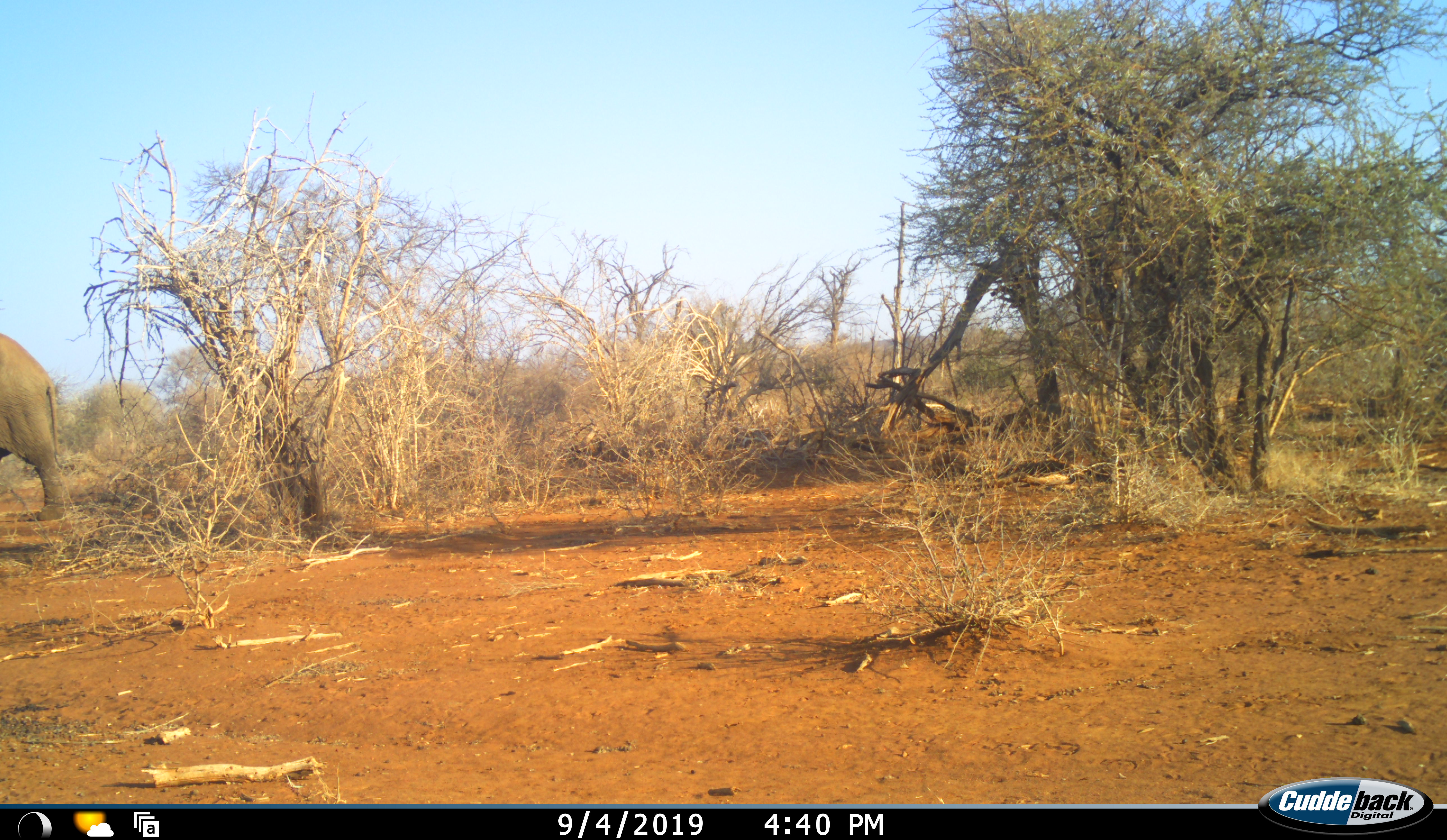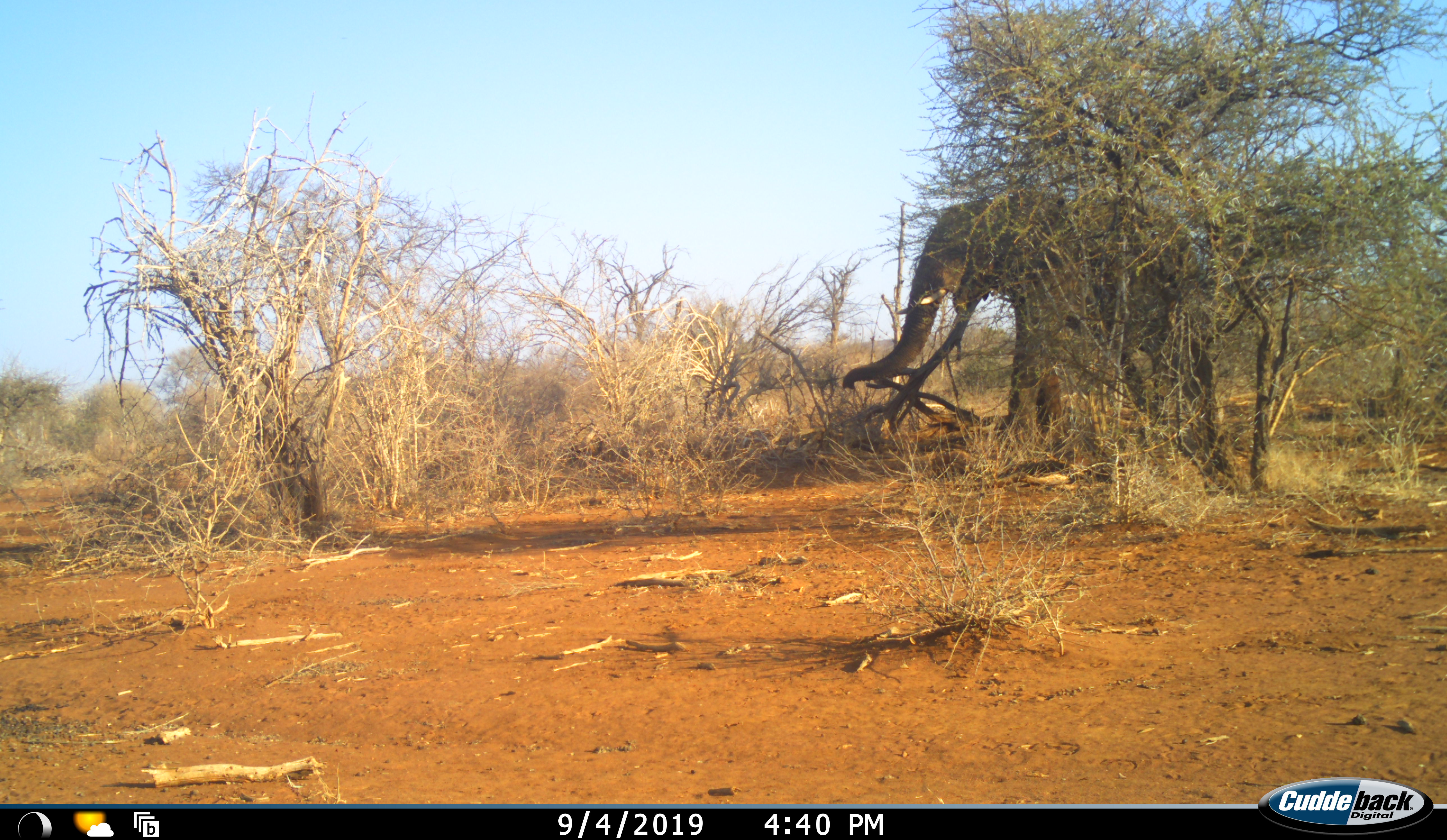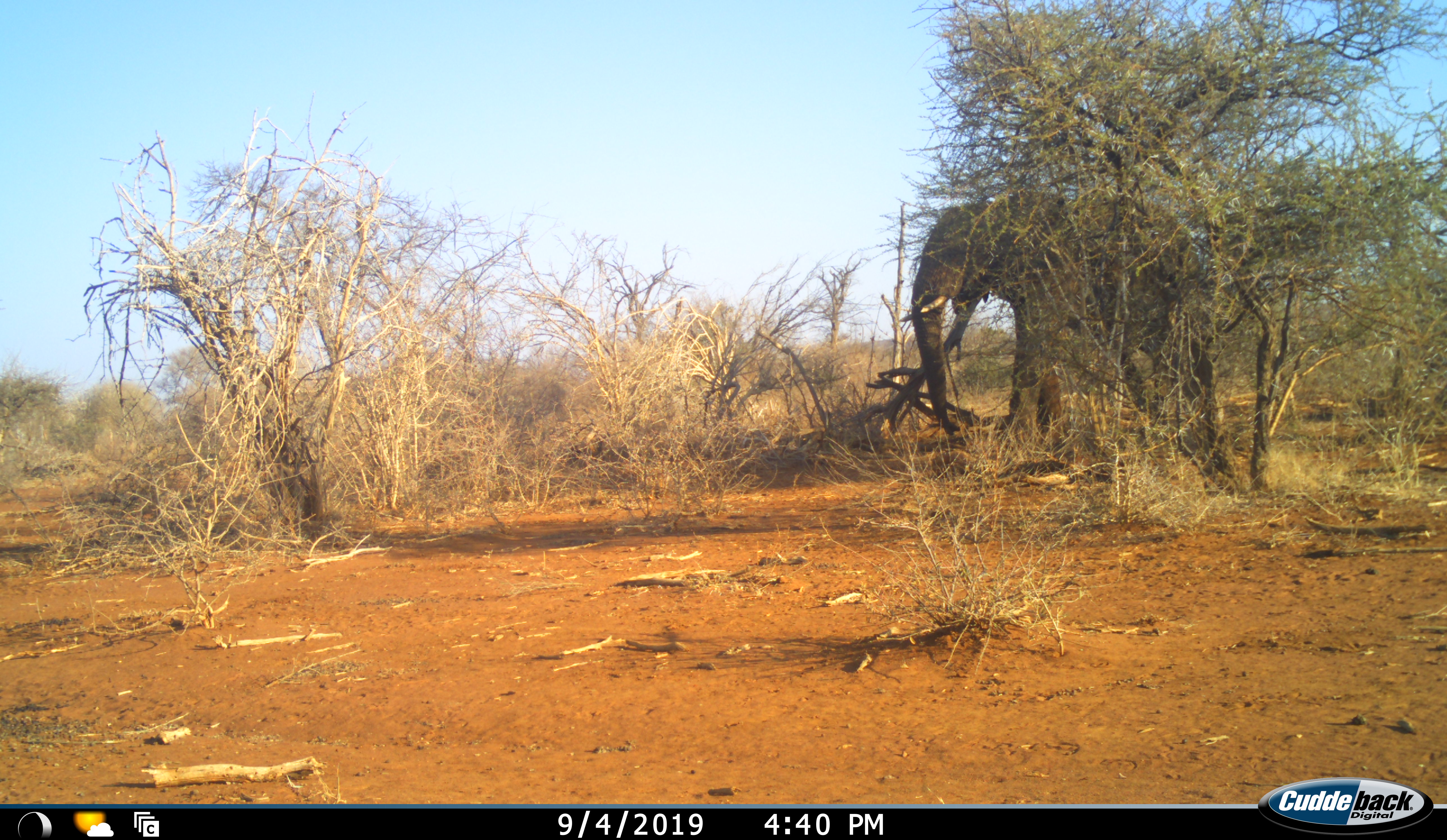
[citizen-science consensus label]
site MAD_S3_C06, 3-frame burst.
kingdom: Animalia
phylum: Chordata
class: Mammalia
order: Proboscidea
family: Elephantidae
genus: Loxodonta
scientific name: Loxodonta africana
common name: african bush elephant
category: elephant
Elephant (african bush elephant) (Loxodonta africana), count 2. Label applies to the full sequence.